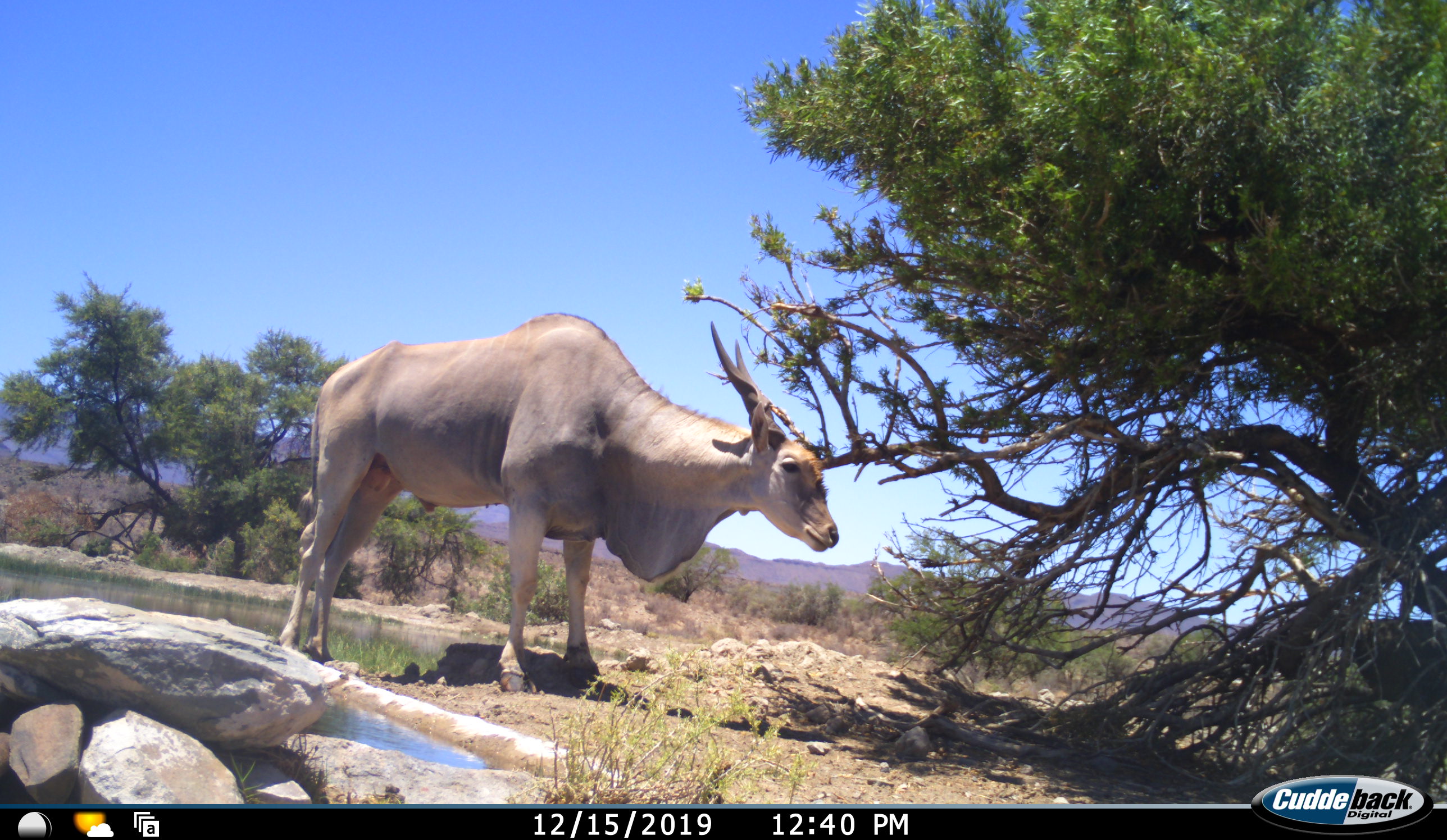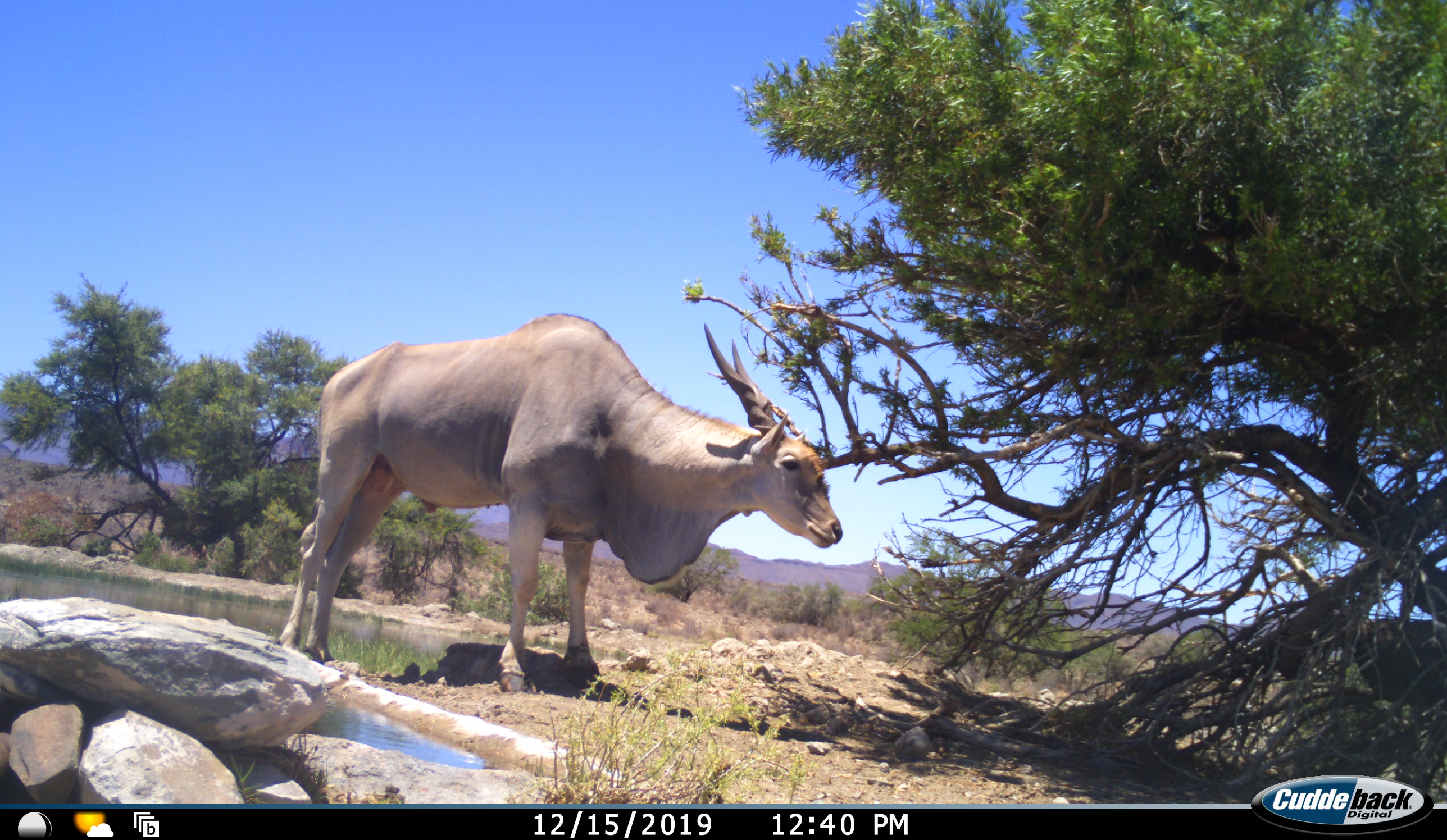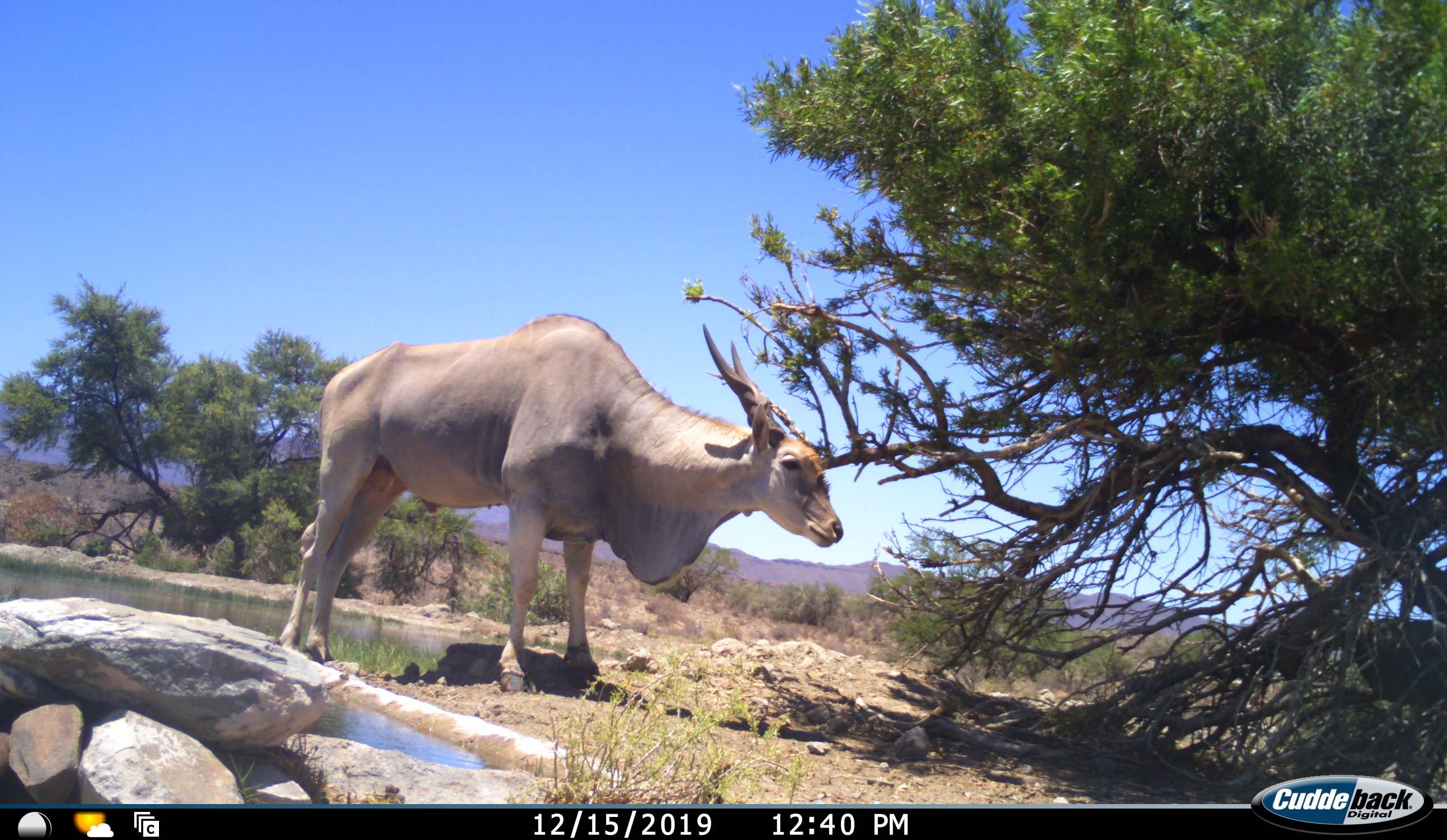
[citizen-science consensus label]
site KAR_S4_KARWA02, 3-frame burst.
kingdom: Animalia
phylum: Chordata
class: Mammalia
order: Artiodactyla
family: Bovidae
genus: Tragelaphus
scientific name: Tragelaphus oryx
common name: eland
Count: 1.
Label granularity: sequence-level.